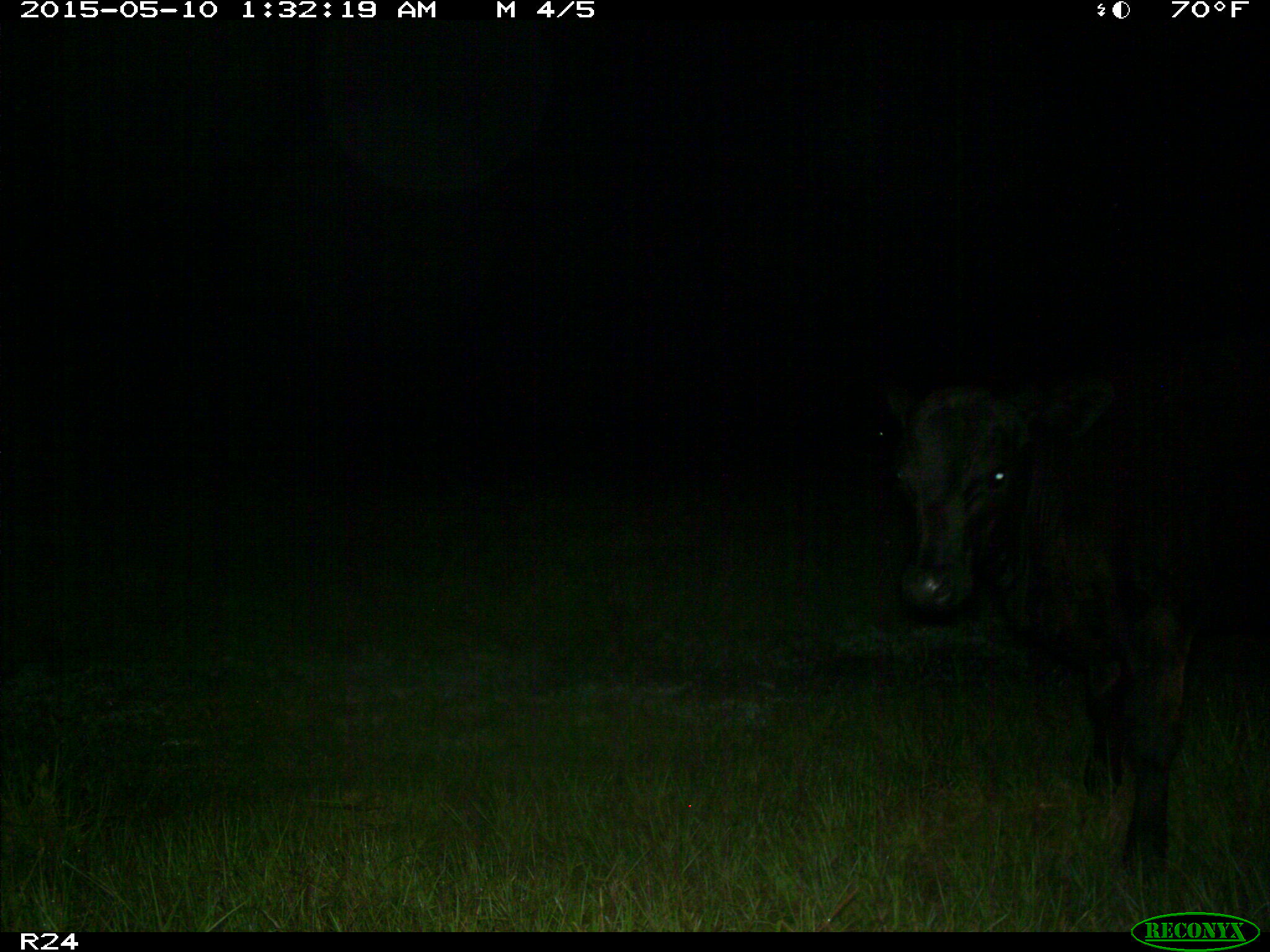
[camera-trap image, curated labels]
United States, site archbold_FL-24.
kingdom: Animalia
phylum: Chordata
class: Mammalia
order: Artiodactyla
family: Bovidae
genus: Bos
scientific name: Bos taurus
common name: domestic cow